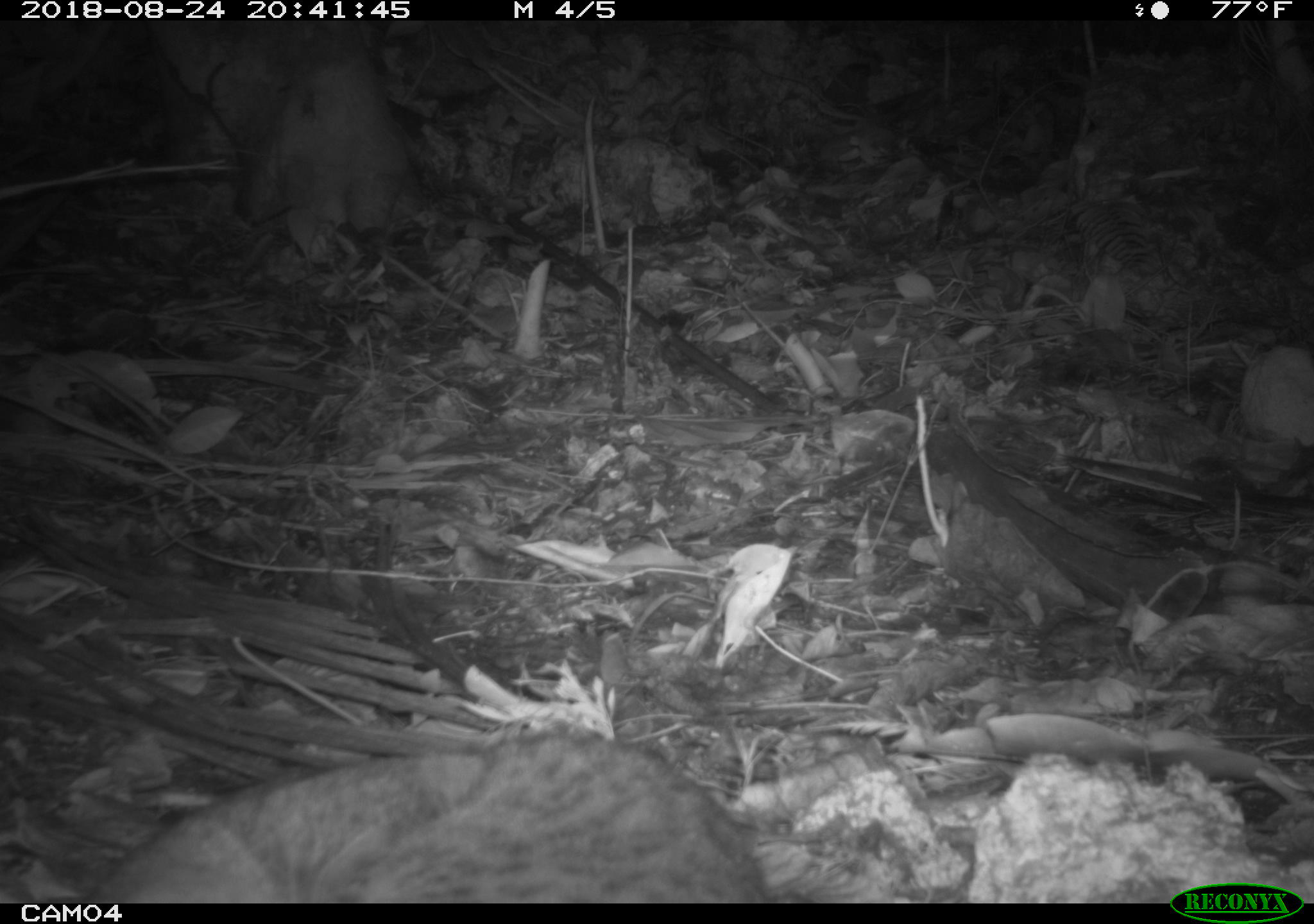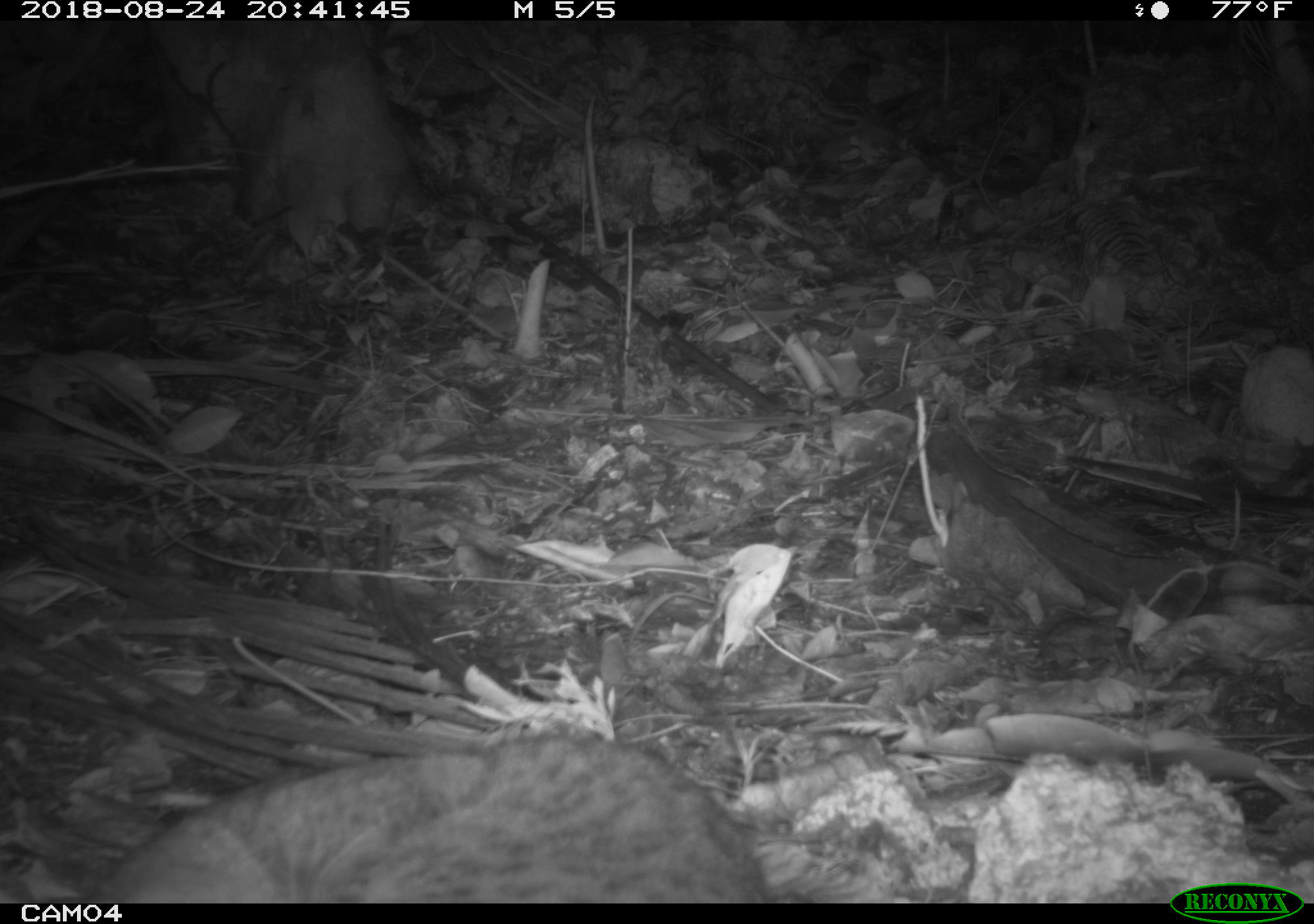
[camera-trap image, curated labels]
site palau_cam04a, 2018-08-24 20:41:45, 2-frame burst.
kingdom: Animalia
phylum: Chordata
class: Mammalia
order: Carnivora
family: Felidae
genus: Felis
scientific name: Felis catus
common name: cat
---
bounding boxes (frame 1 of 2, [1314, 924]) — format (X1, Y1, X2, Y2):
cat: (76, 726, 767, 902)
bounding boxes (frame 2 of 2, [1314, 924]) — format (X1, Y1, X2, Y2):
cat: (79, 728, 766, 902)